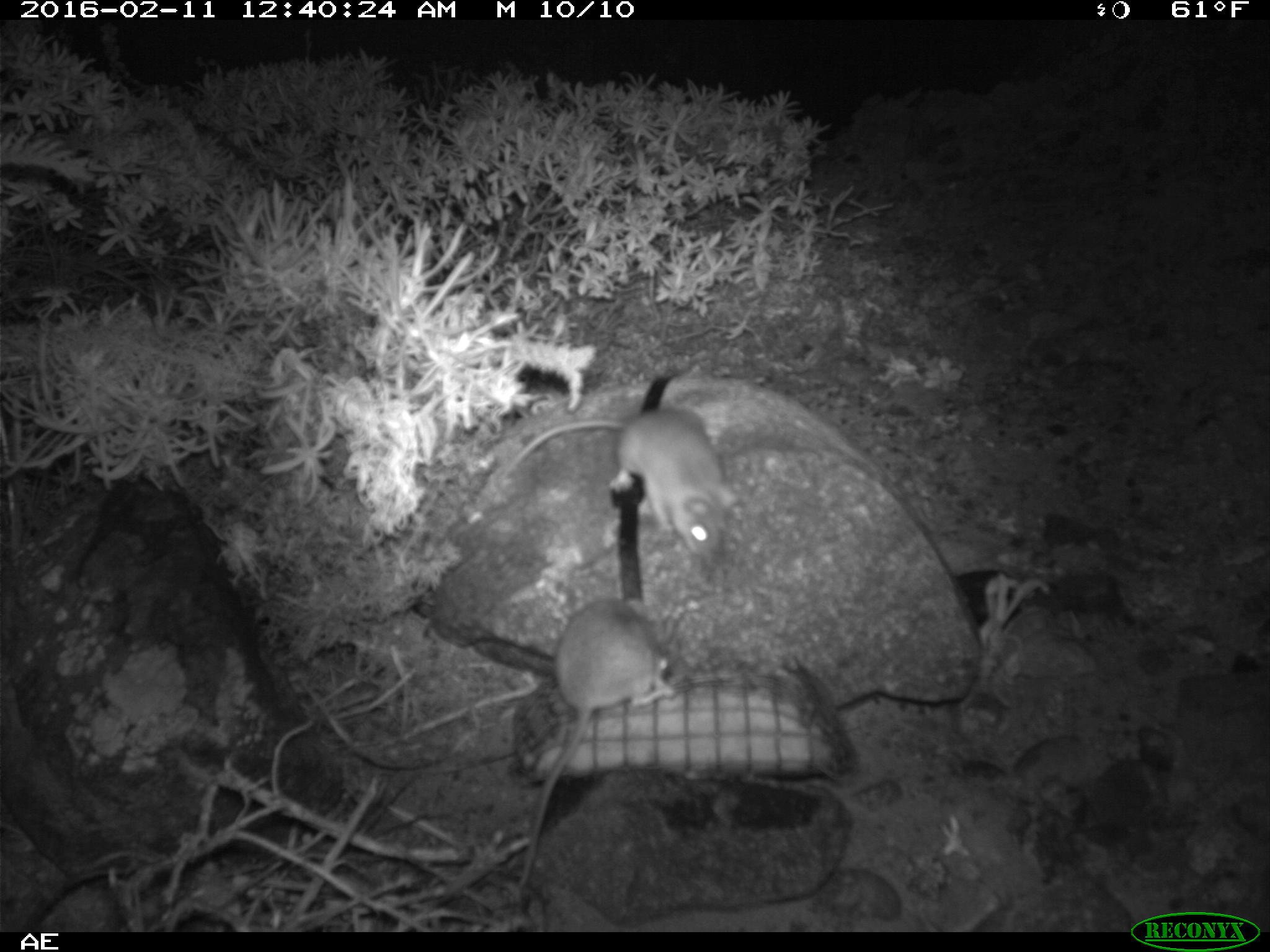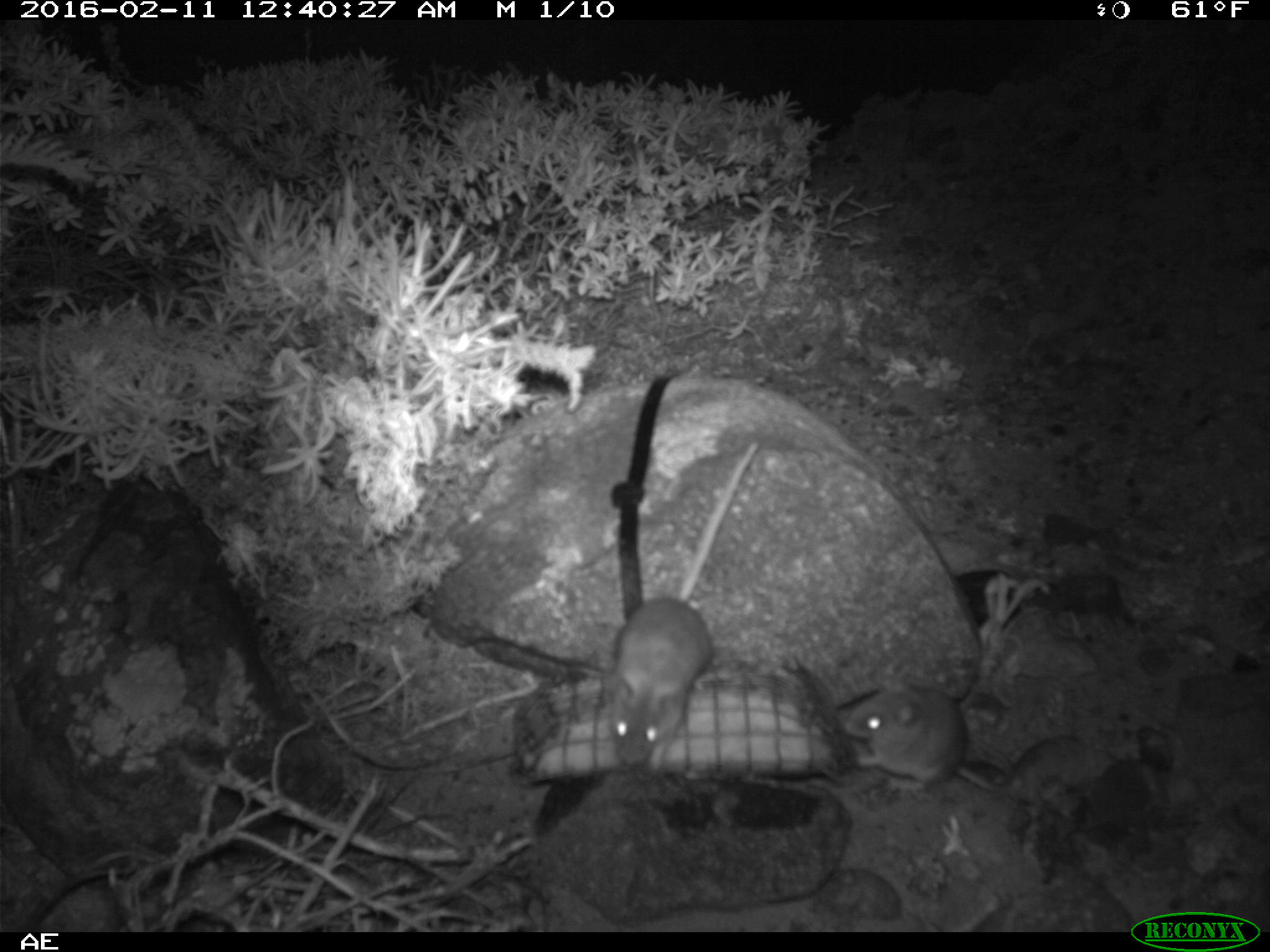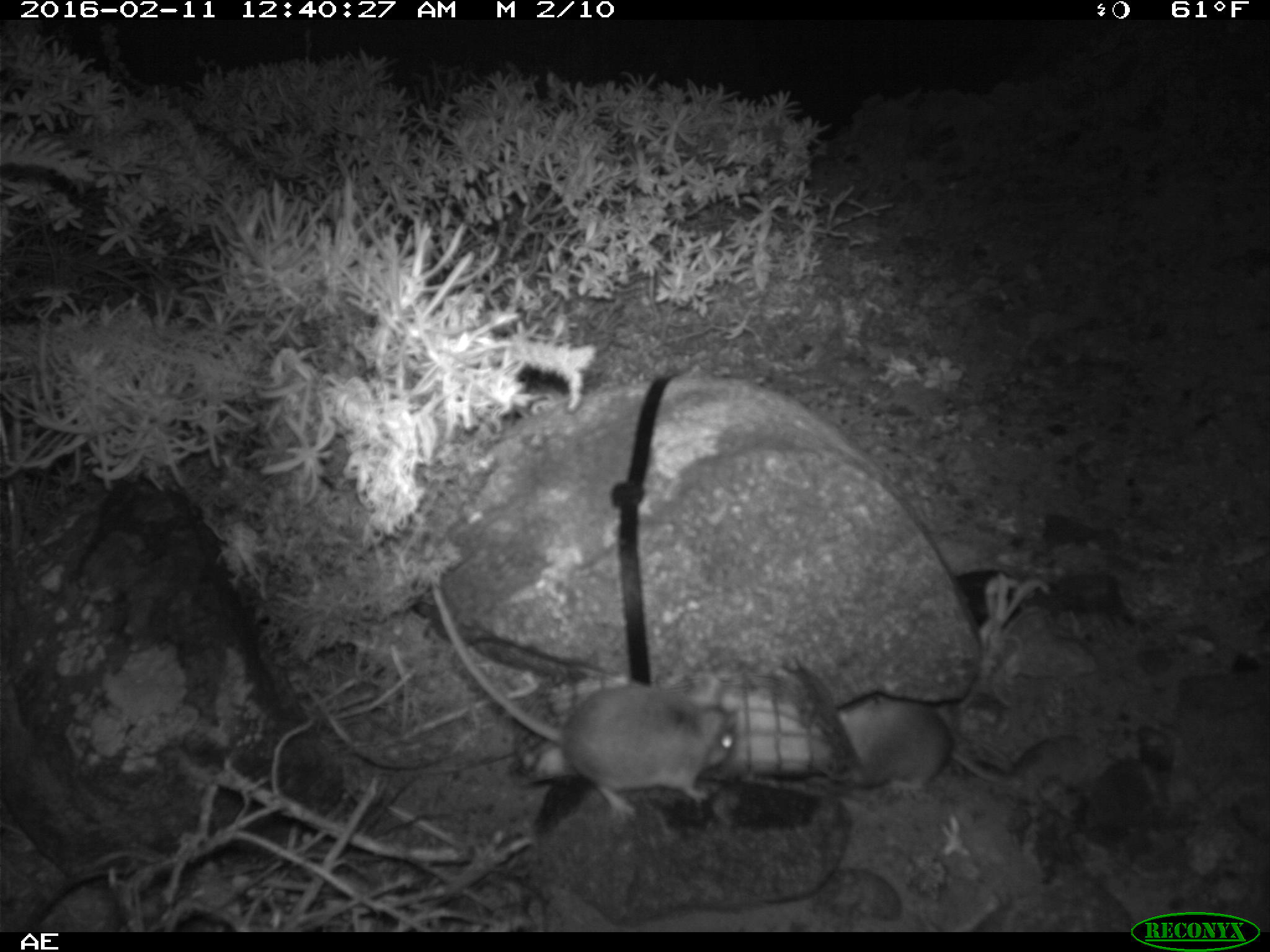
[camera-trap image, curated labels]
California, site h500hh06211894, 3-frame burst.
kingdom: Animalia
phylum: Chordata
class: Mammalia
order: Rodentia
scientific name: Rodentia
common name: rodent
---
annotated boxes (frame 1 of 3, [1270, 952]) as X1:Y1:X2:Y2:
rodent: 517:597:675:891; 502:407:740:567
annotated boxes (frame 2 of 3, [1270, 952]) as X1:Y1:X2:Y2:
rodent: 606:435:760:775; 845:671:1008:794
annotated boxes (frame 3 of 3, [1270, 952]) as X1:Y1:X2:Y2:
rodent: 430:583:740:822; 832:696:1024:791